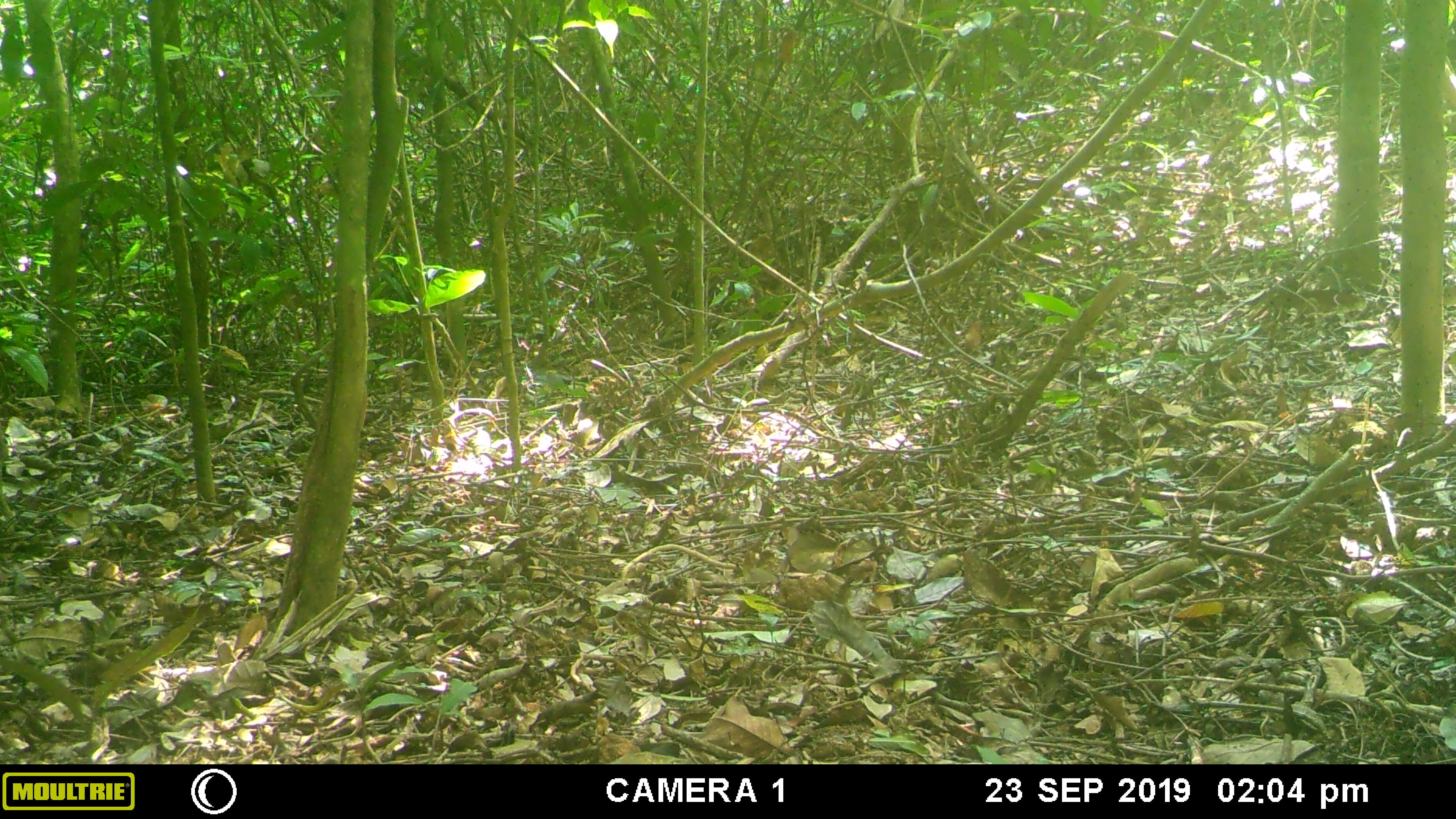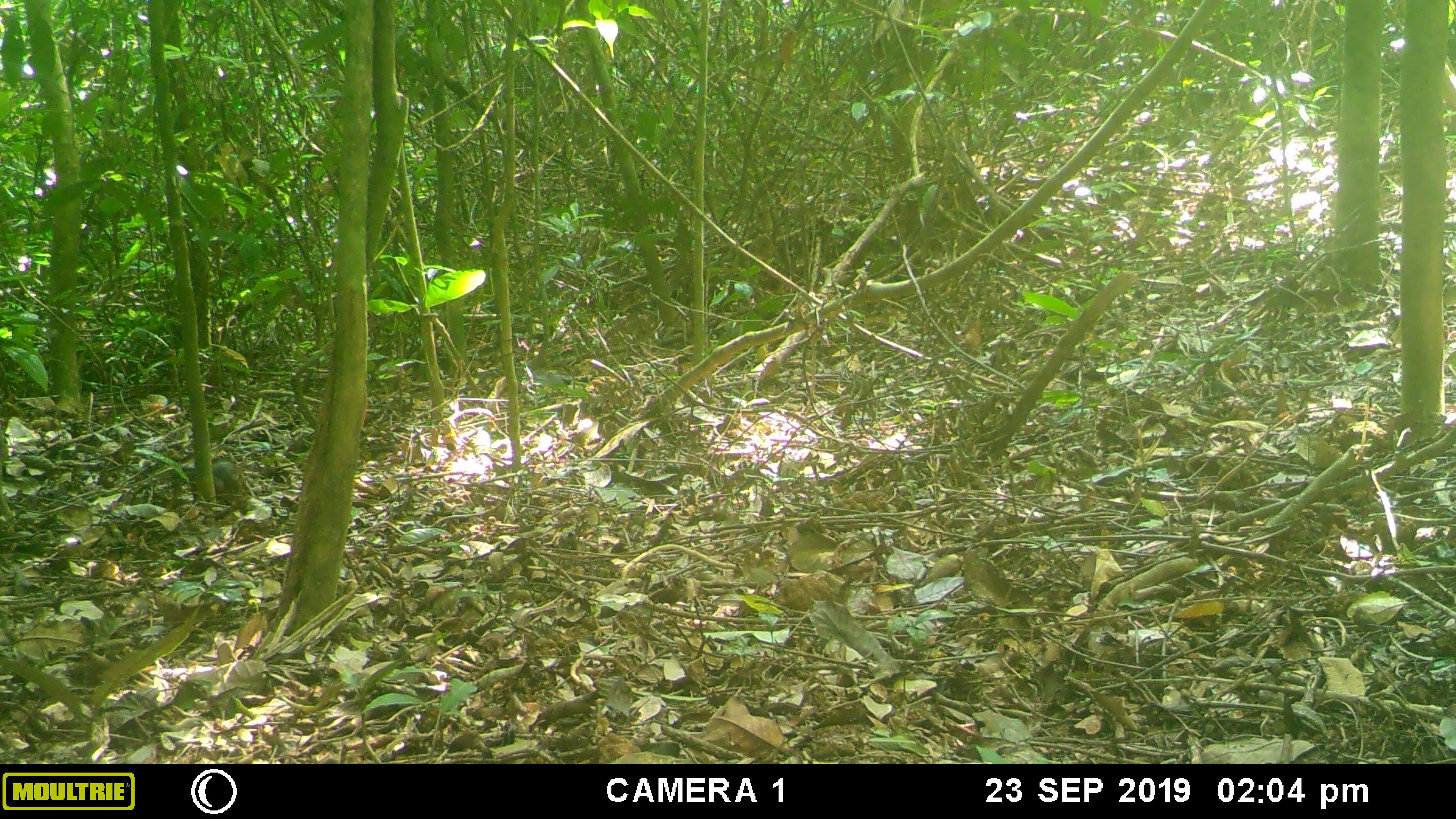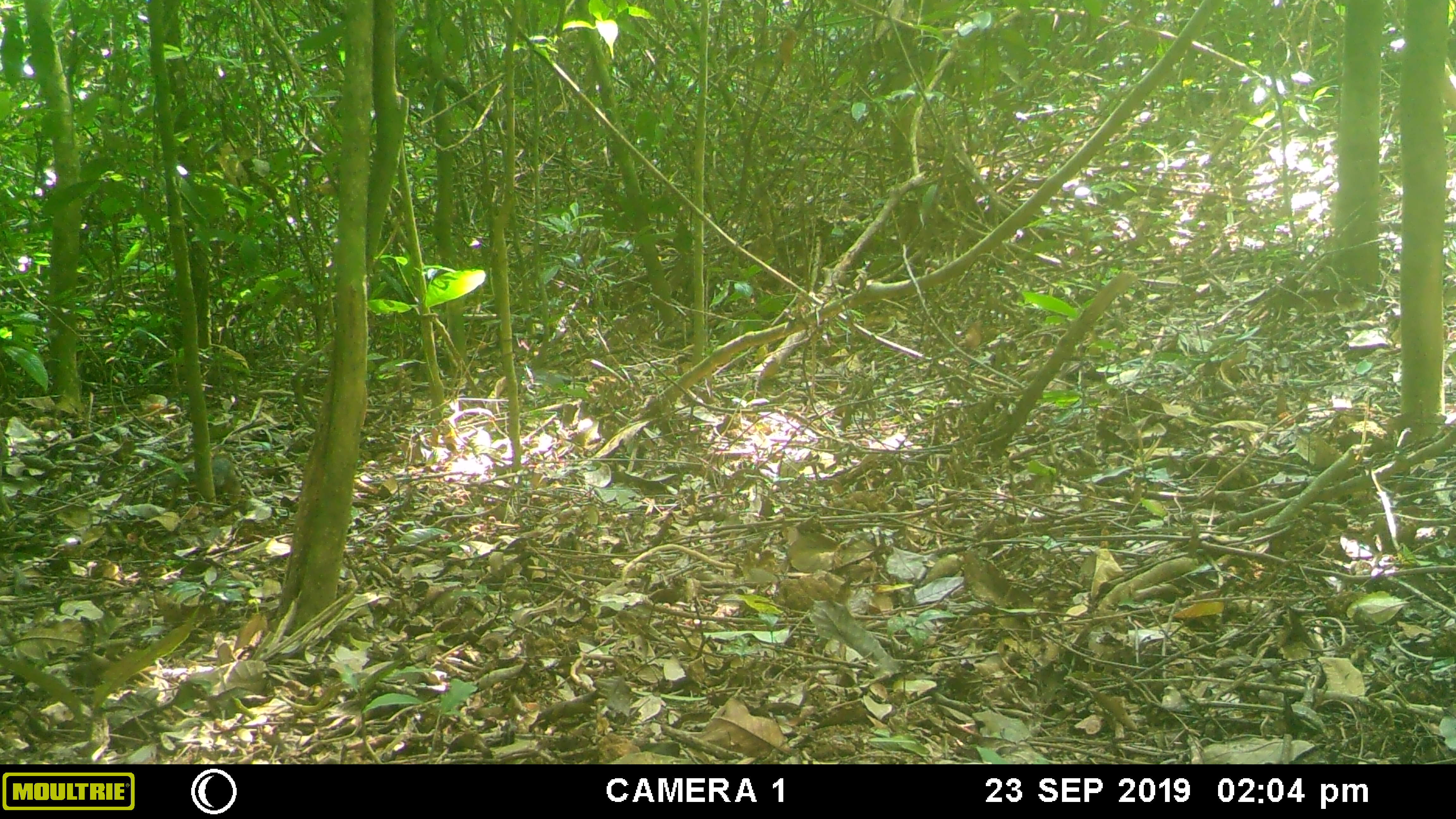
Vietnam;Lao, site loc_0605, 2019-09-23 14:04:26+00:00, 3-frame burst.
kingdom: Animalia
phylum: Chordata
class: Mammalia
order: Rodentia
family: Sciuridae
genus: Dremomys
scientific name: Dremomys rufigenis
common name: red-cheeked squirrel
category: red cheeked squirrel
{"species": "red cheeked squirrel (red-cheeked squirrel) (Dremomys rufigenis)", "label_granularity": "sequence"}